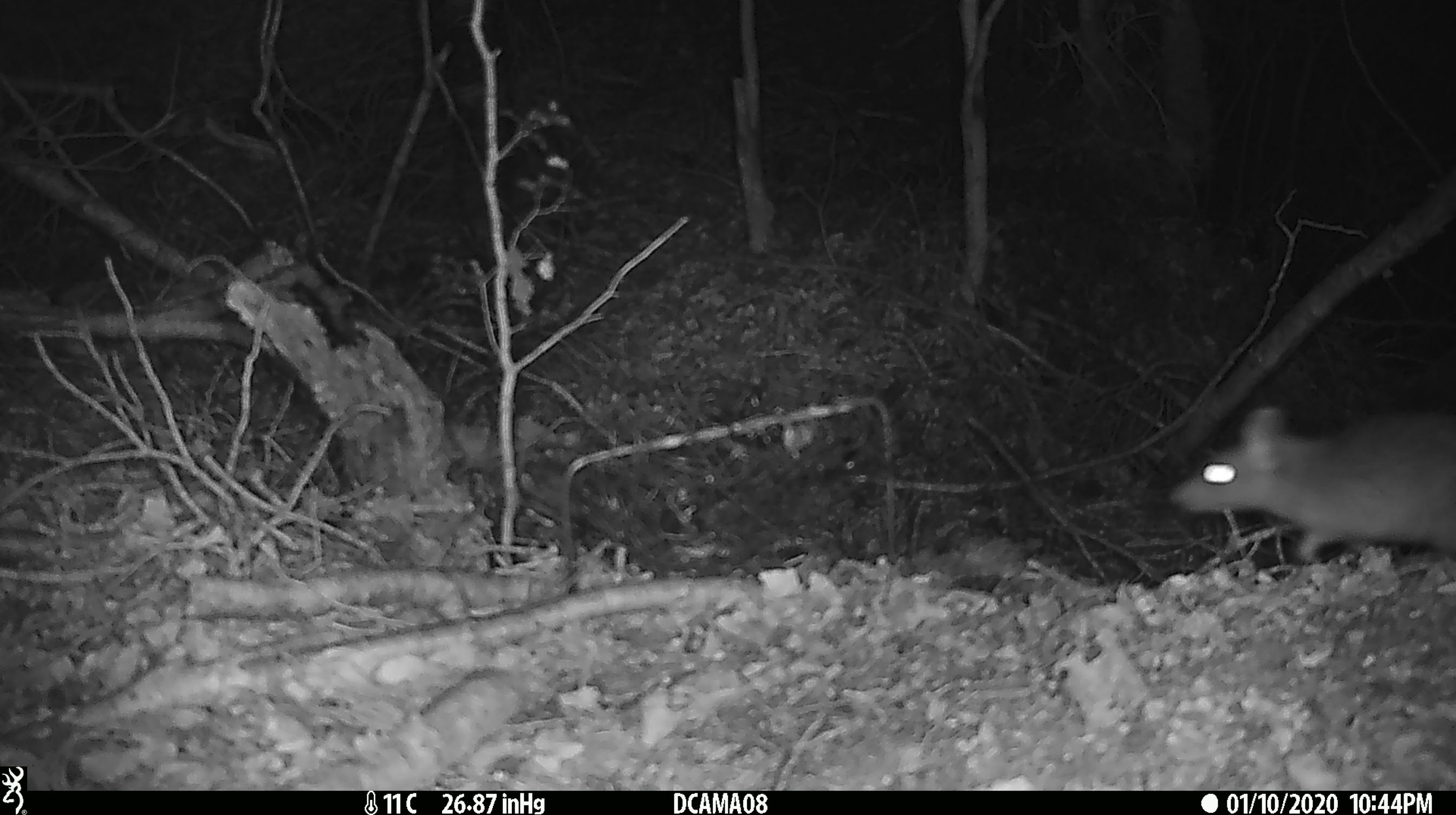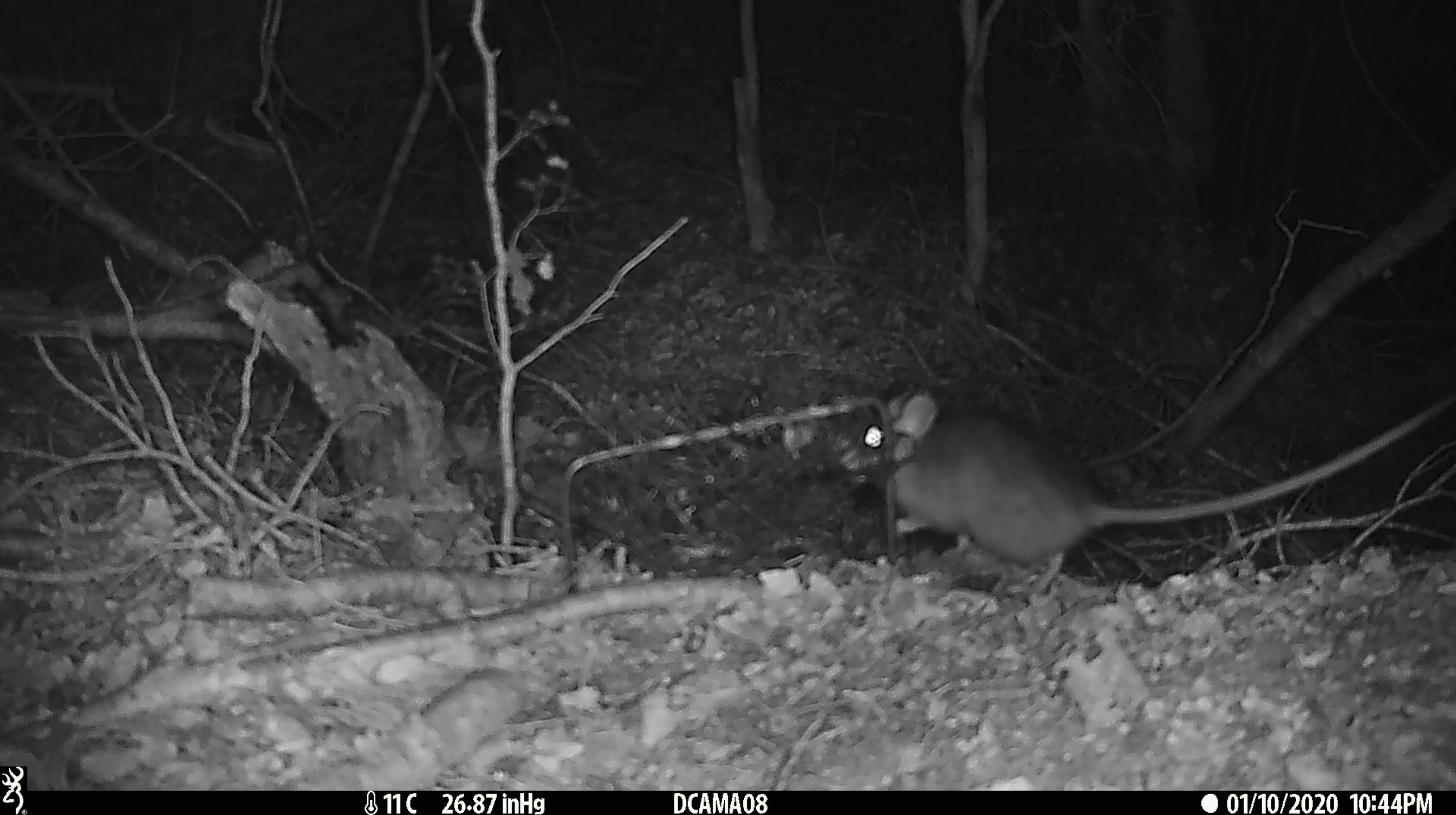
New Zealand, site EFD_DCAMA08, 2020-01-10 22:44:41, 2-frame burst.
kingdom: Animalia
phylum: Chordata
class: Mammalia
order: Rodentia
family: Muridae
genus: Rattus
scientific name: Rattus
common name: rat